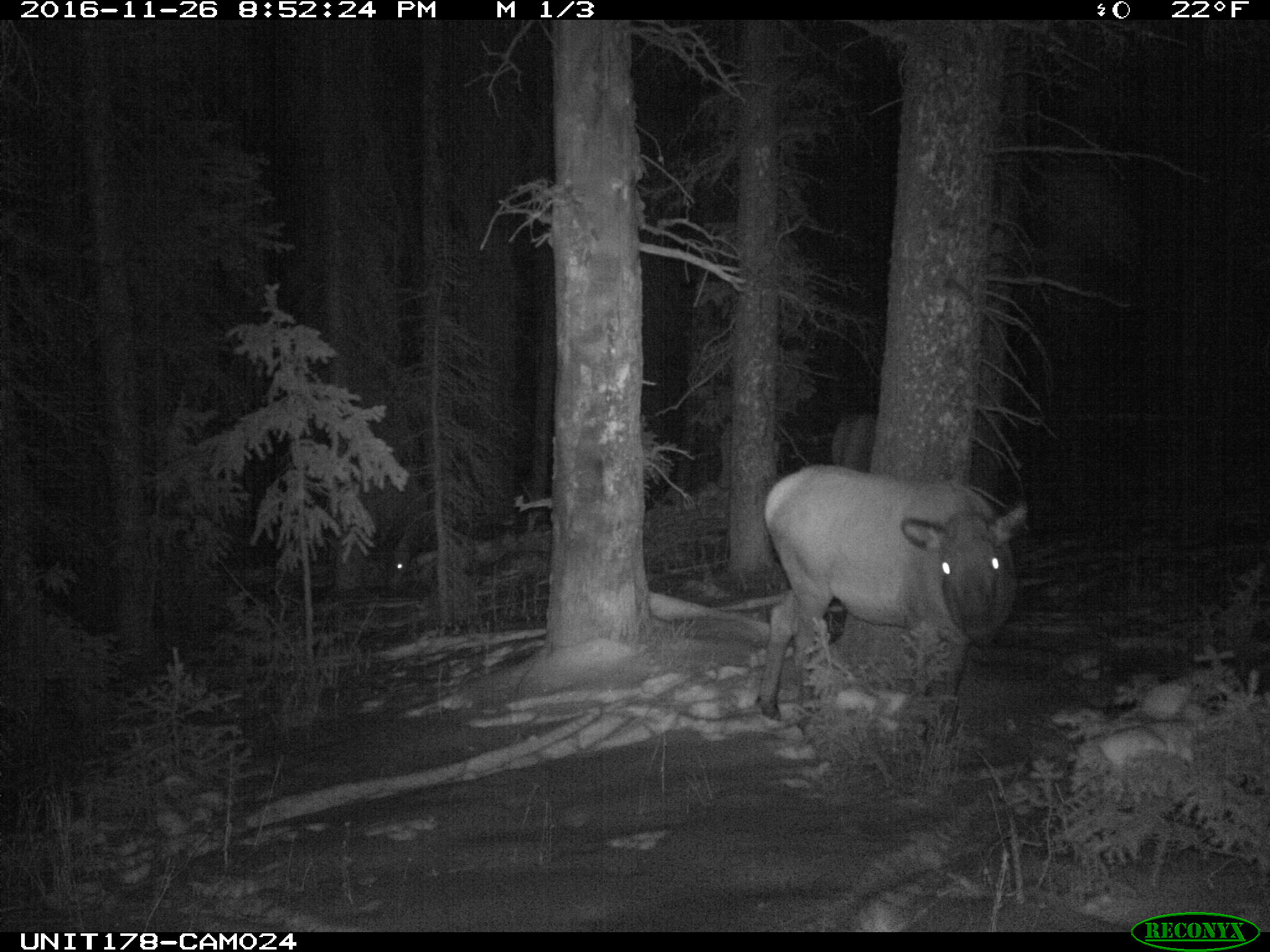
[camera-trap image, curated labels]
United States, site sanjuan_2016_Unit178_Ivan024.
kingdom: Animalia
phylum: Chordata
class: Mammalia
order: Artiodactyla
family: Cervidae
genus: Cervus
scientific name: Cervus elaphus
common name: red deer